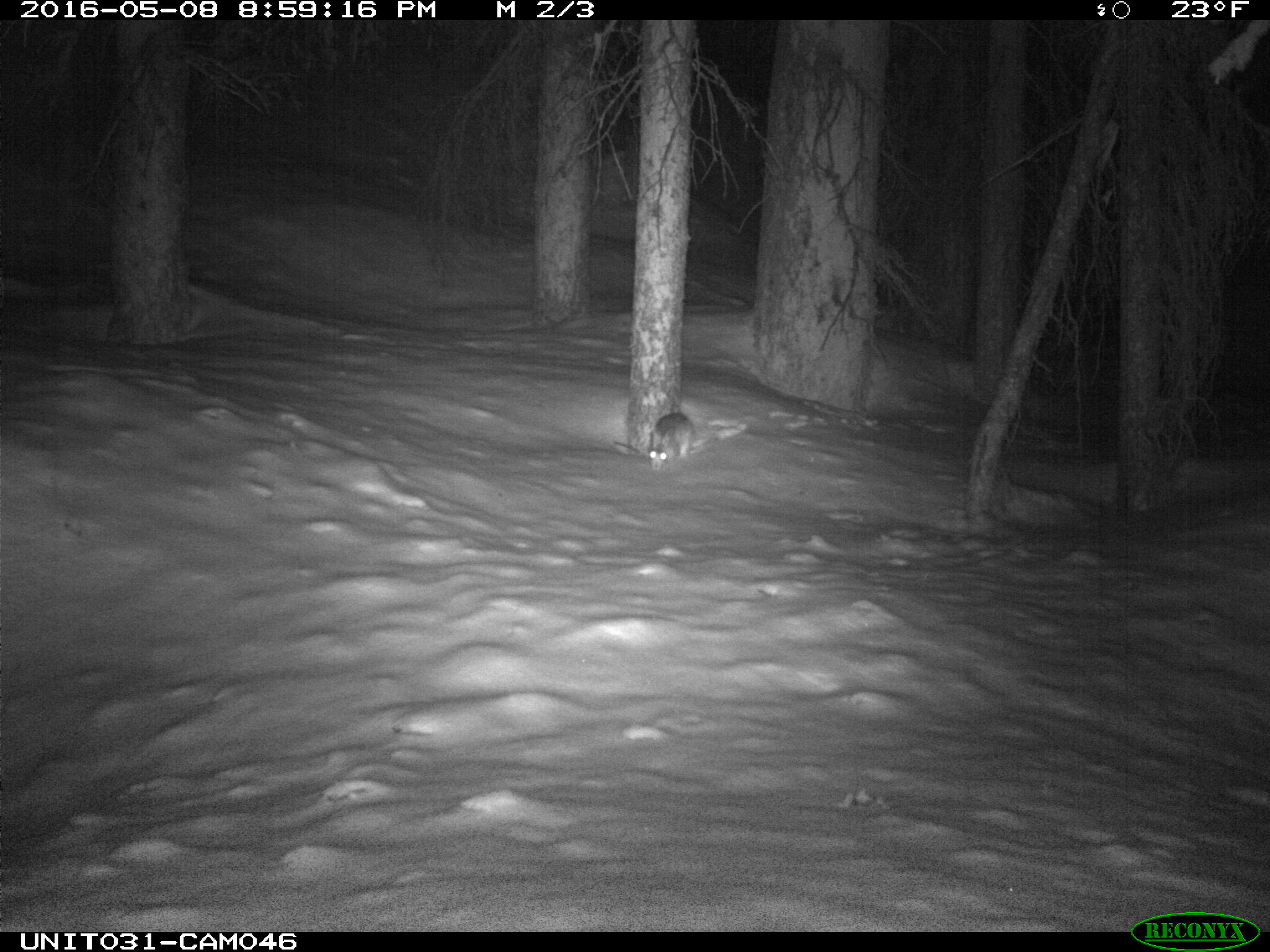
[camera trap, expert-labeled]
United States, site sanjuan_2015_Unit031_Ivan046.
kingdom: Animalia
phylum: Chordata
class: Mammalia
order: Lagomorpha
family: Leporidae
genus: Lepus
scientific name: Lepus americanus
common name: snowshoe hare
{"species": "Lepus americanus (snowshoe hare)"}